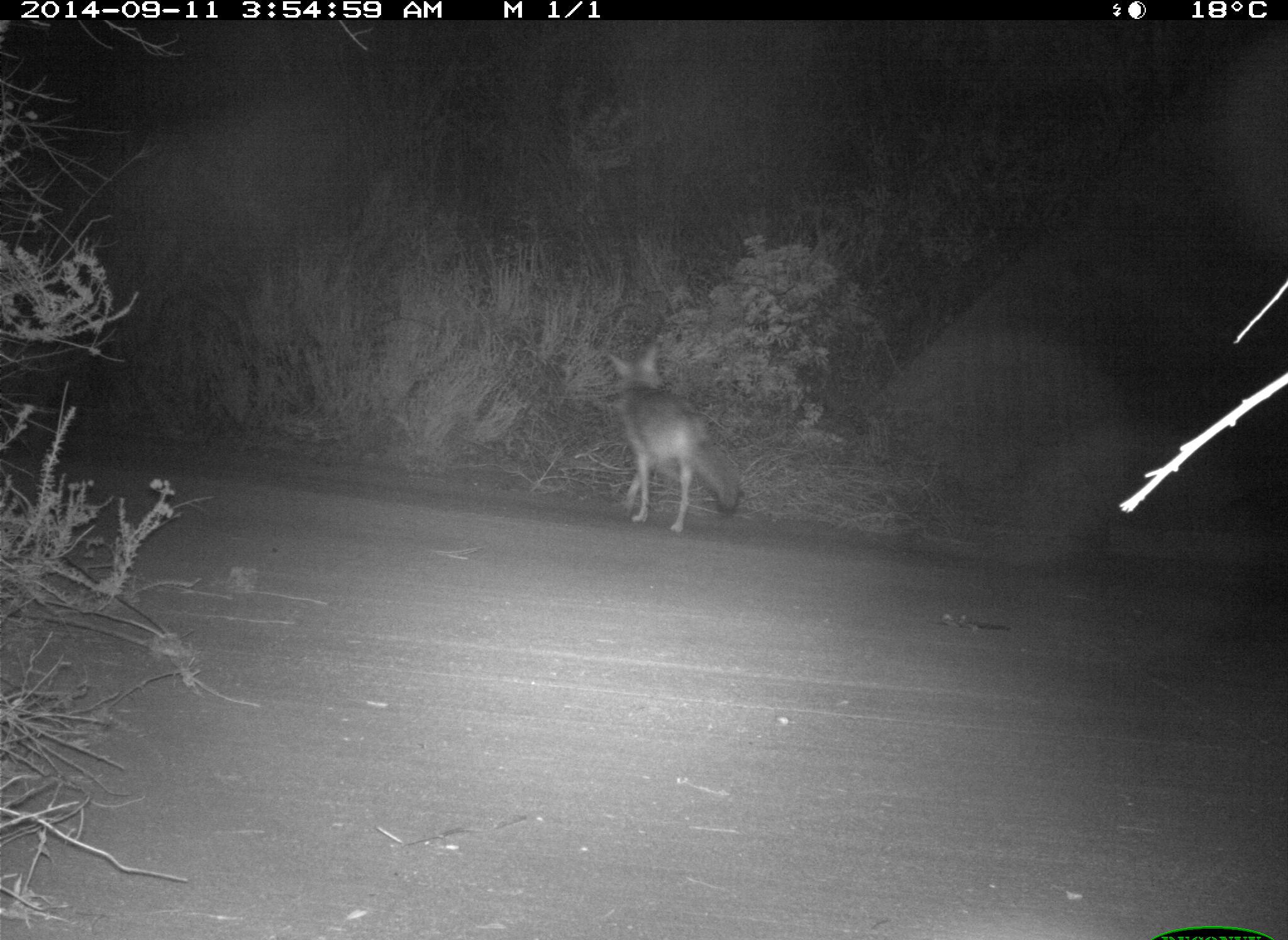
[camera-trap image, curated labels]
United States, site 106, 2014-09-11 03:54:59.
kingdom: Animalia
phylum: Chordata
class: Mammalia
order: Carnivora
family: Canidae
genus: Canis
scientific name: Canis latrans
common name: coyote